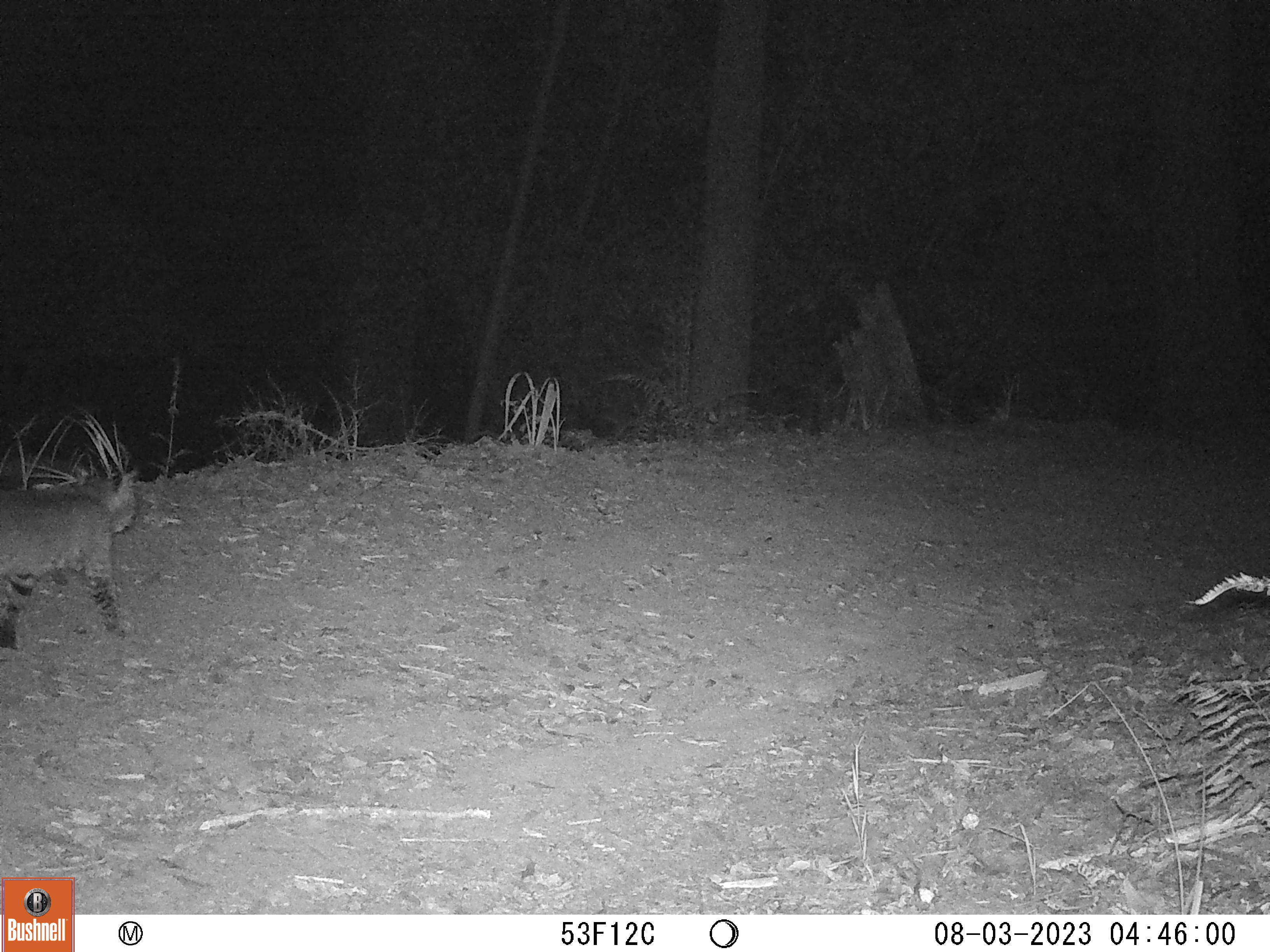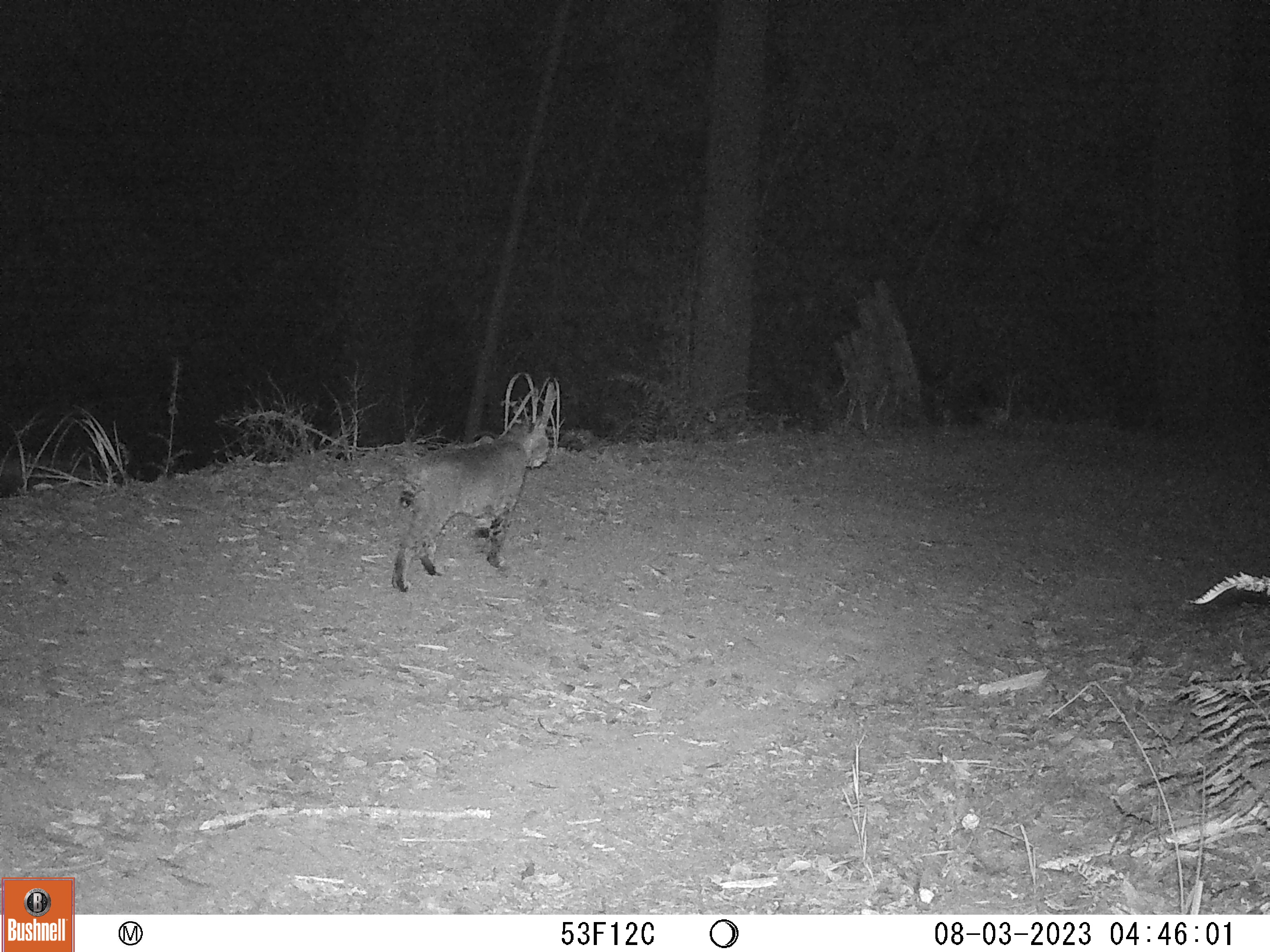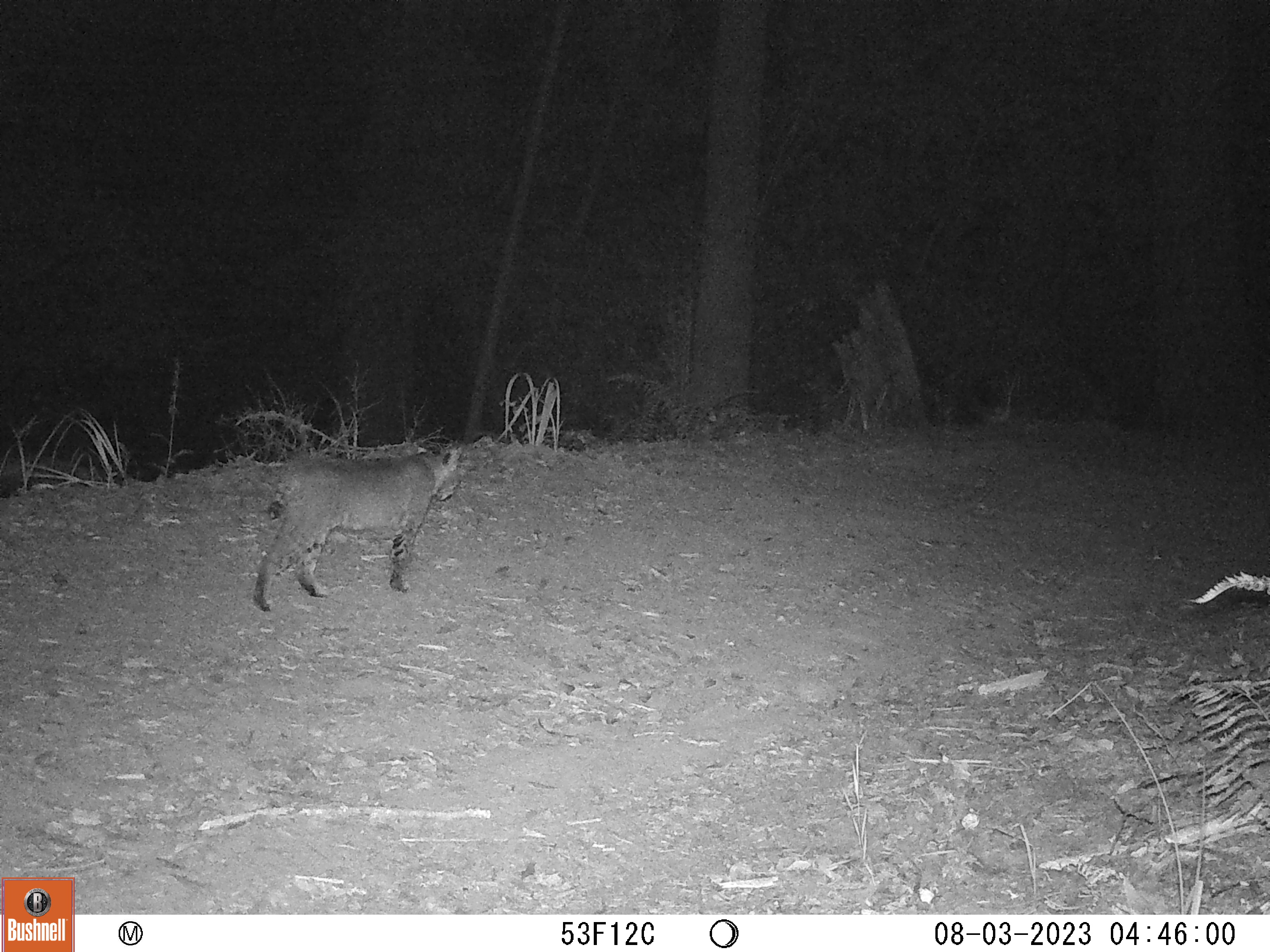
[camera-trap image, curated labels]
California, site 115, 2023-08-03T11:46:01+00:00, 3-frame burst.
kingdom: Animalia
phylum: Chordata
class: Mammalia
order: Carnivora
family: Felidae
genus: Lynx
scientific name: Lynx rufus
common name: bobcat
Bobcat (Lynx rufus).